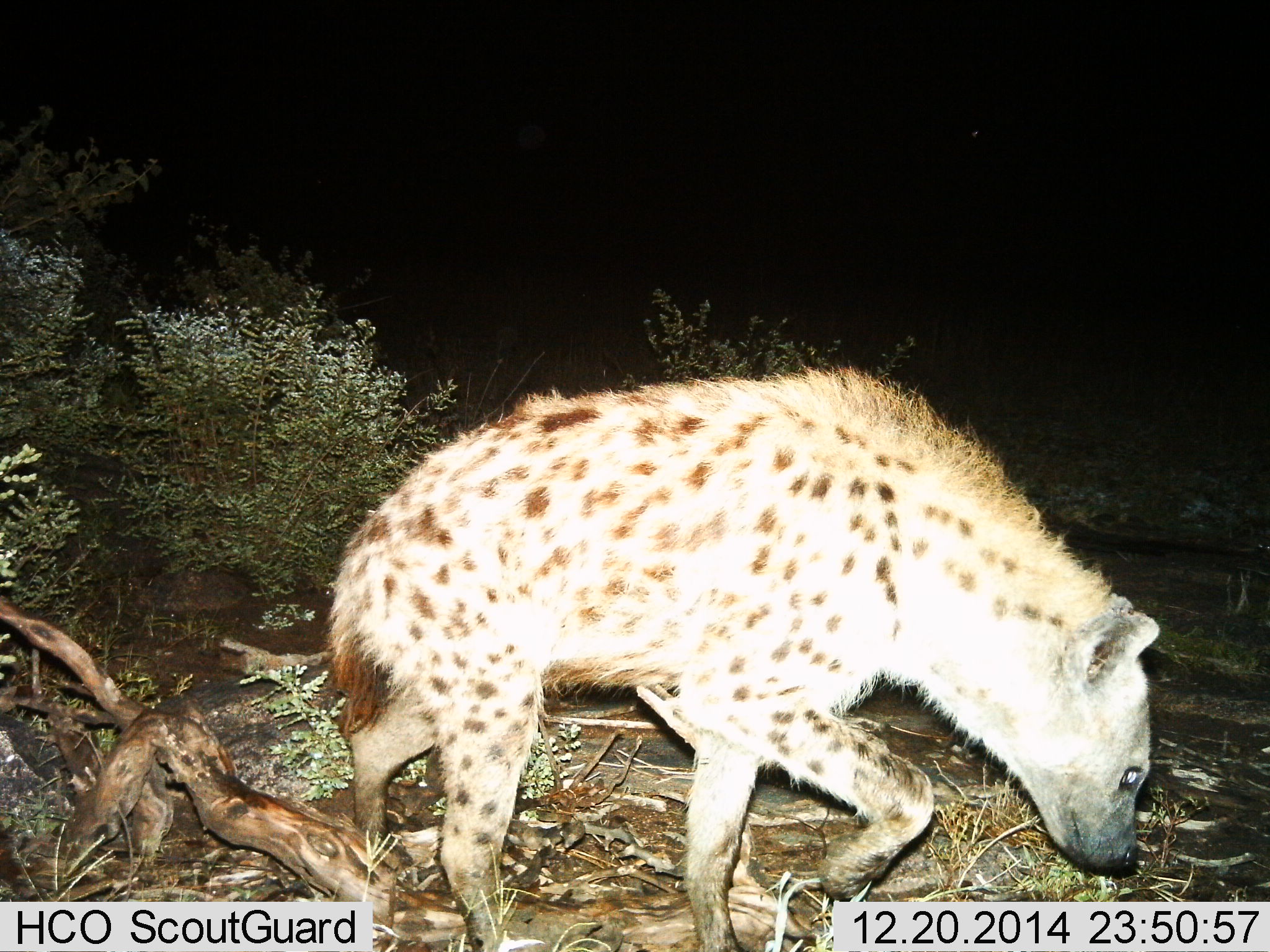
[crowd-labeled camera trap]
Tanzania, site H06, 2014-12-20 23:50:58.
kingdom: Animalia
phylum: Chordata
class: Mammalia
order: Carnivora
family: Hyaenidae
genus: Crocuta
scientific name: Crocuta crocuta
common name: spotted hyena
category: hyenaspotted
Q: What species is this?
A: Hyenaspotted (spotted hyena) (Crocuta crocuta).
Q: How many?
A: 1.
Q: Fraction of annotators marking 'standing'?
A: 20%.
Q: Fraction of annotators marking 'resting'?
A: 0%.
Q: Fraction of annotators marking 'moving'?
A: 80%.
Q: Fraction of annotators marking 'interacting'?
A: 0%.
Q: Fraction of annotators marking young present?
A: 0%.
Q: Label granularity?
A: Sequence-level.